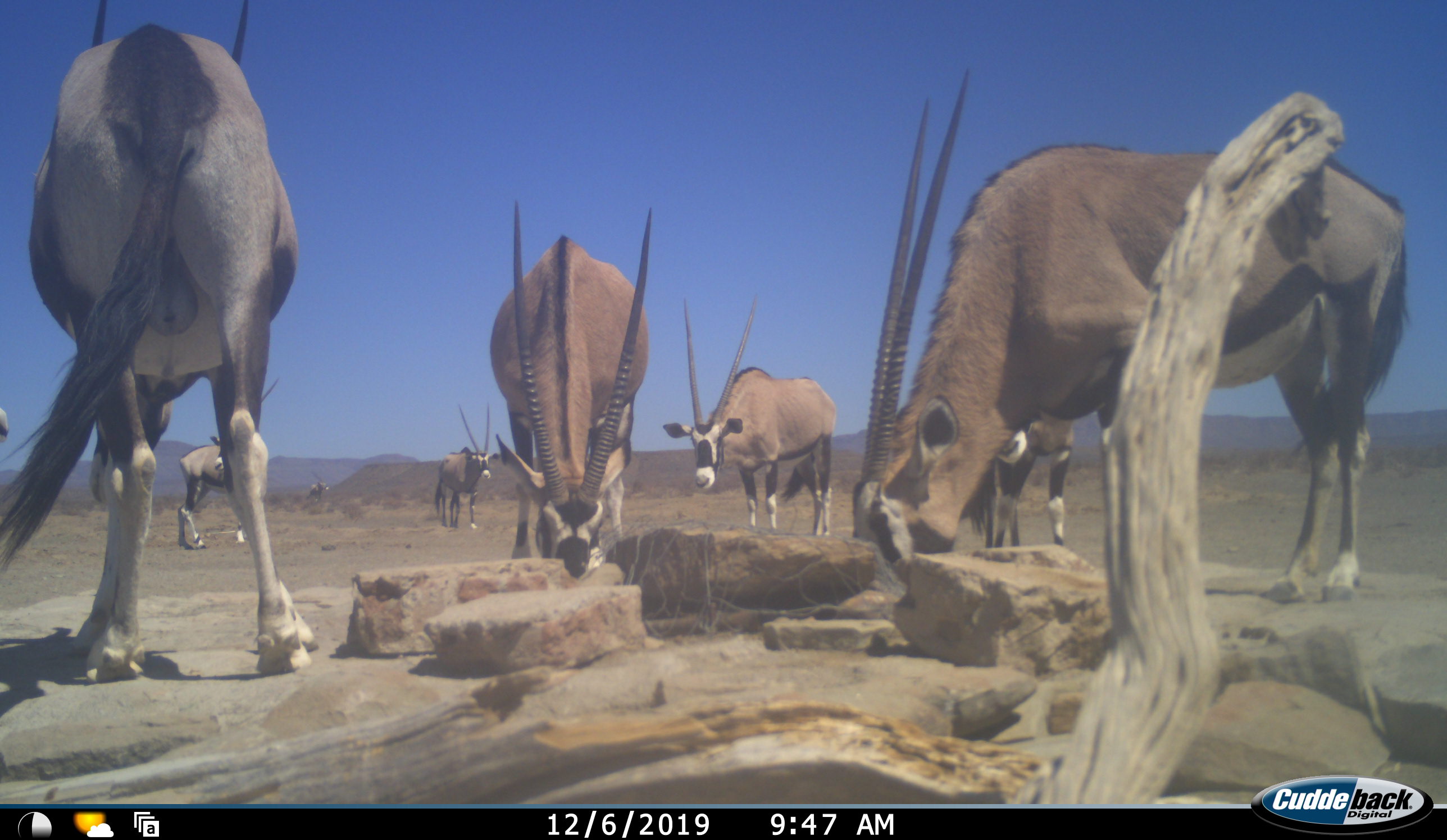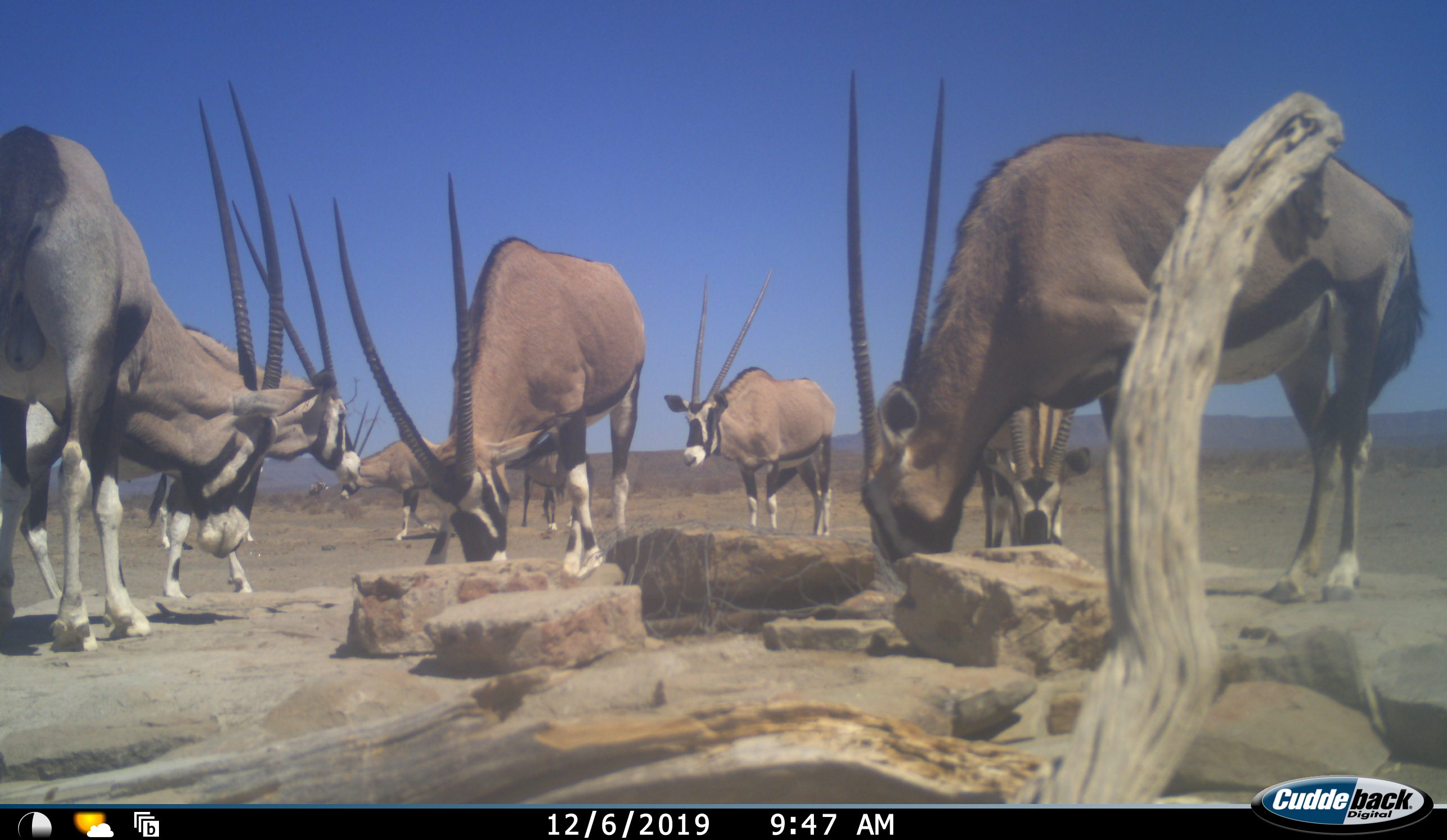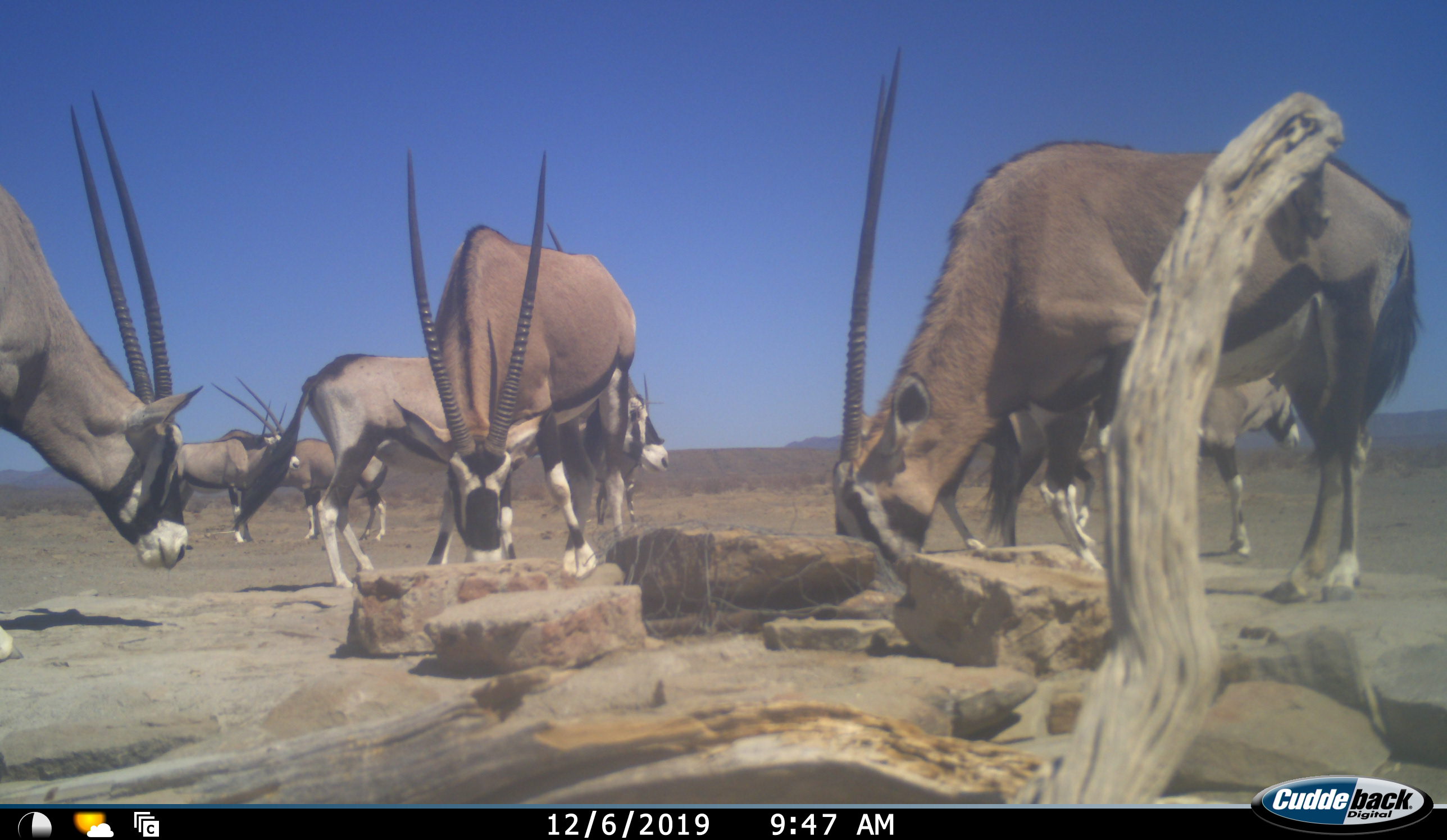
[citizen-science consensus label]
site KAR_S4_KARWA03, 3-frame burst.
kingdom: Animalia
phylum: Chordata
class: Mammalia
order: Artiodactyla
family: Bovidae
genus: Oryx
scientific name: Oryx gazella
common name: gemsbok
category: oryx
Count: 9.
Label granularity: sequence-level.